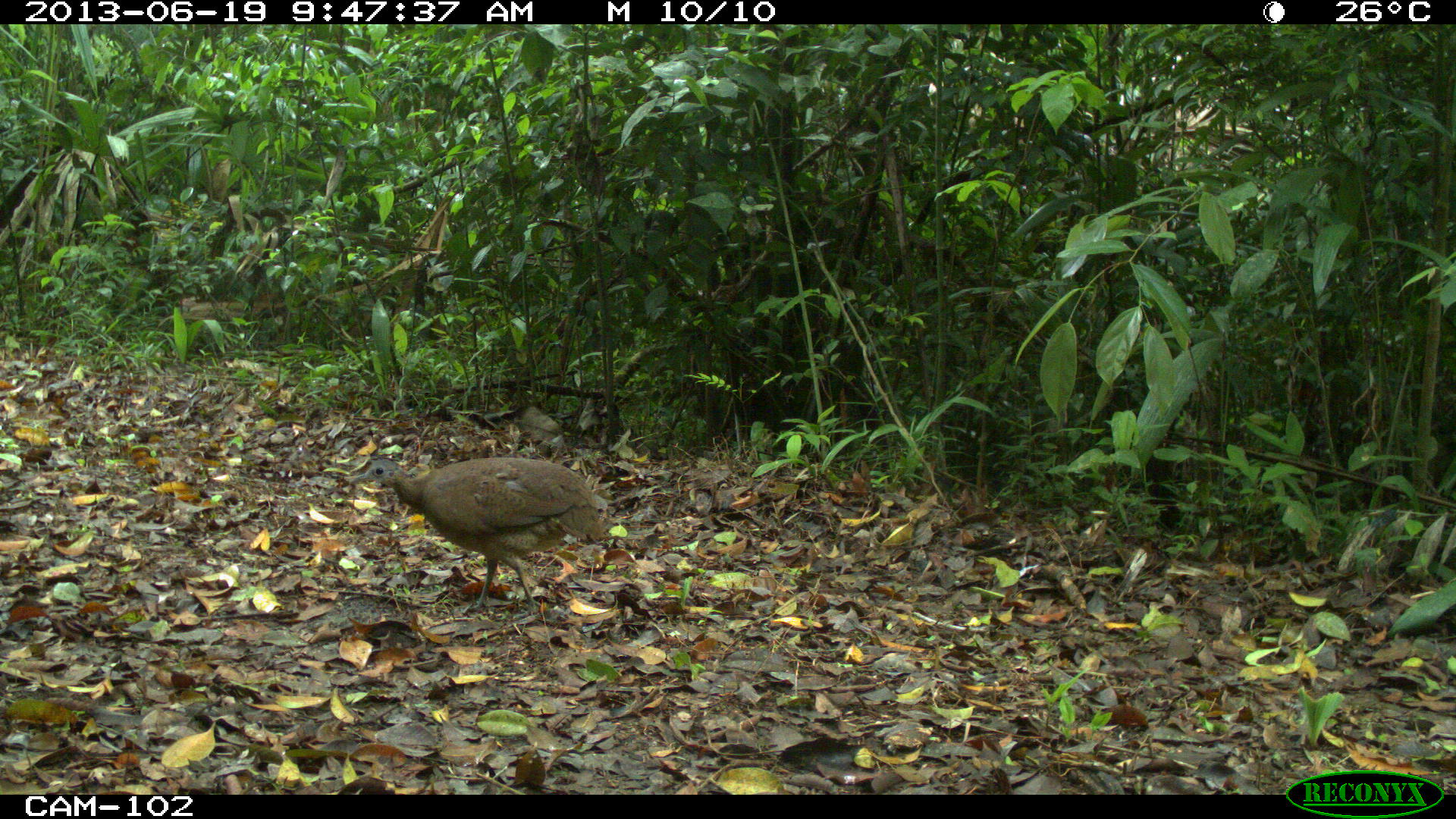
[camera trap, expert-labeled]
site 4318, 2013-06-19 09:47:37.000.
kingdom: Animalia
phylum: Chordata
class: Aves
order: Tinamiformes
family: Tinamidae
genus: Tinamus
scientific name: Tinamus major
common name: great tinamou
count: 2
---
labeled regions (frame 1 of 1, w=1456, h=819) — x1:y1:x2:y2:
tinamus major: 344:453:607:616